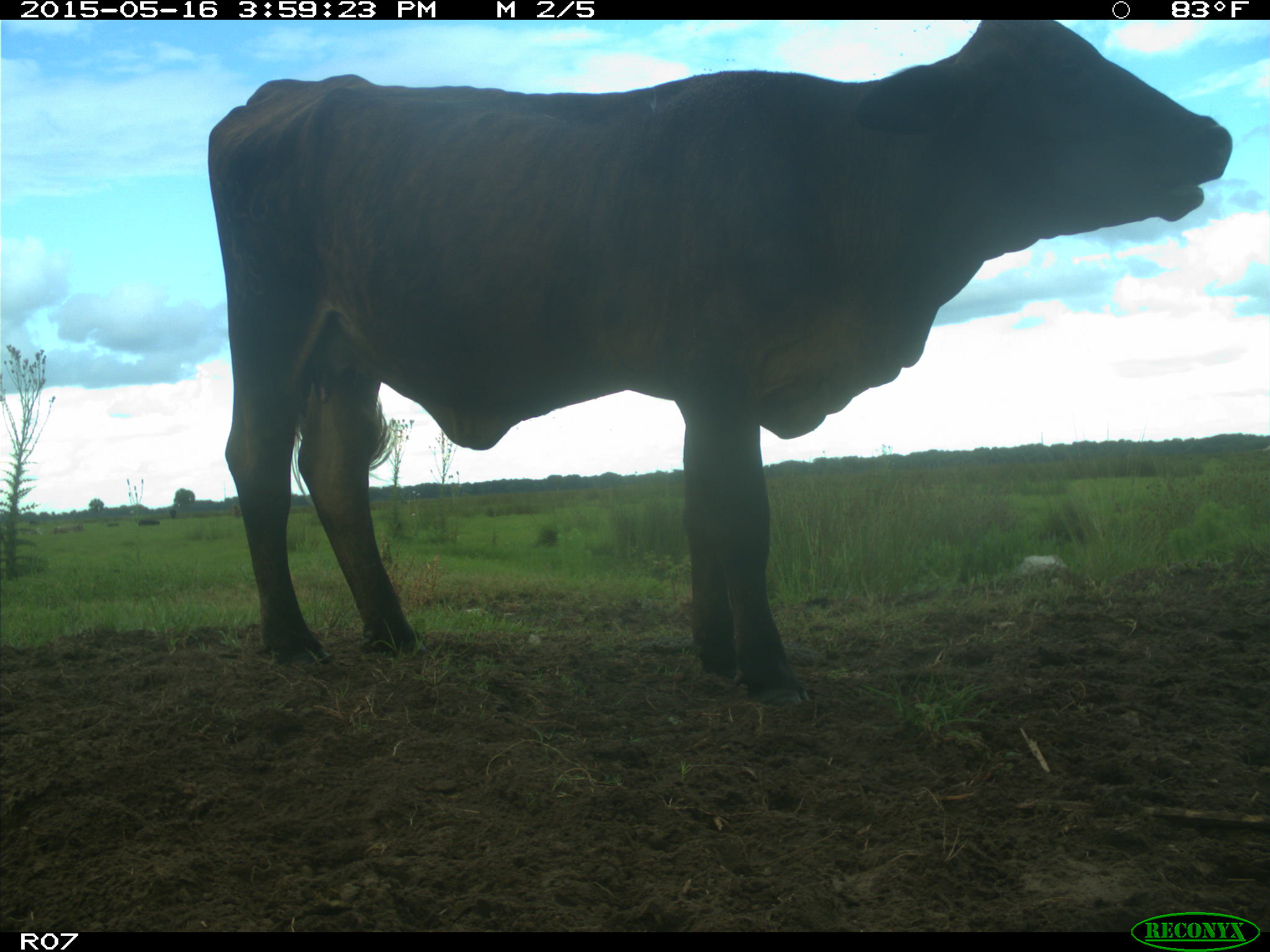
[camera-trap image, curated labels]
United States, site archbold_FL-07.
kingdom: Animalia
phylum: Chordata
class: Mammalia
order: Artiodactyla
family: Bovidae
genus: Bos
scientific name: Bos taurus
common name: domestic cow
Bos taurus (domestic cow).